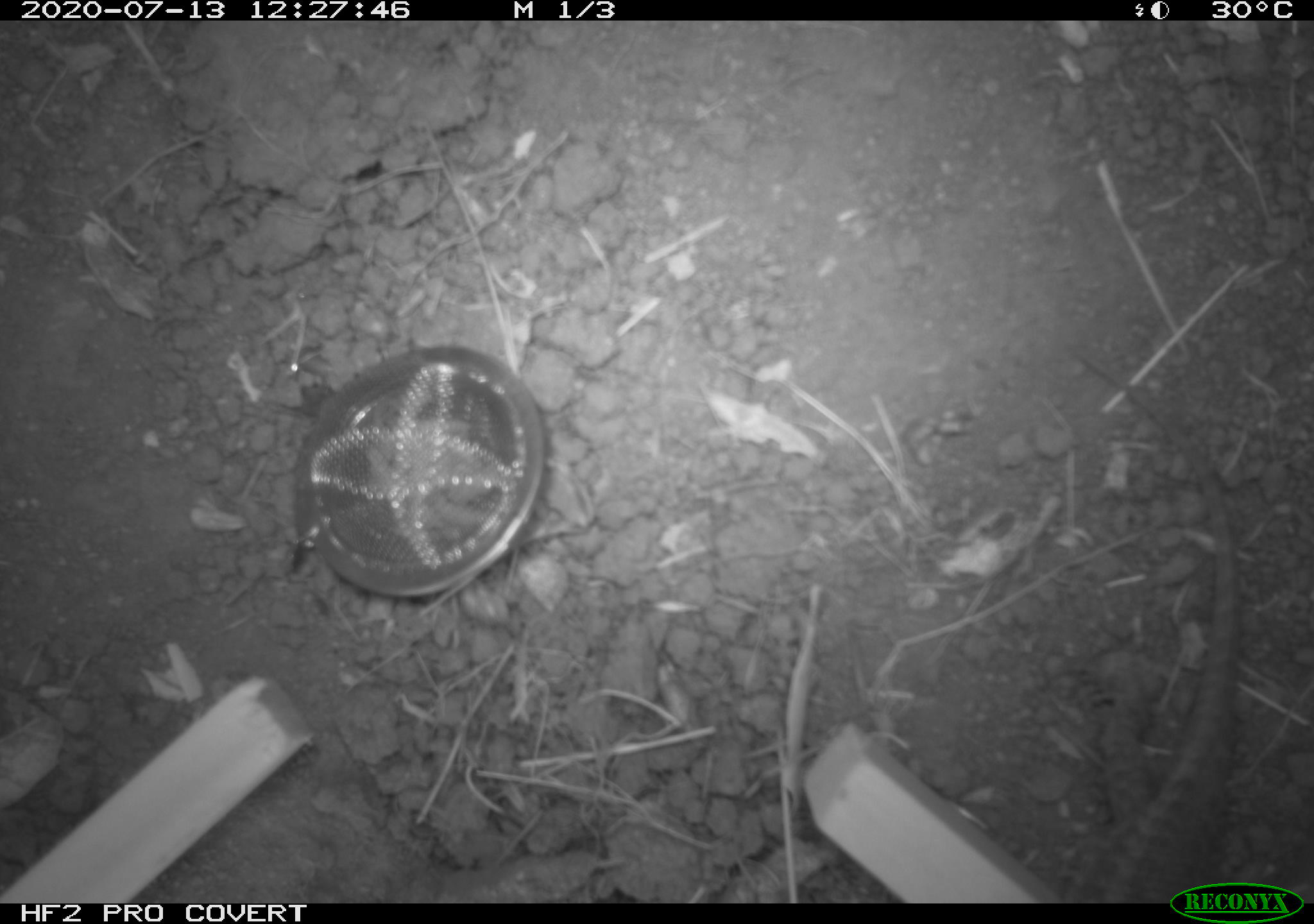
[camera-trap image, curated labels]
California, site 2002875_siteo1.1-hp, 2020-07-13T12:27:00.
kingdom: Animalia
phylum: Chordata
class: Reptilia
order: Squamata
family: Phrynosomatidae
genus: Sceloporus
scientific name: Sceloporus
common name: spiny lizards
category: sceloporus species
Sceloporus species (spiny lizards) (Sceloporus).